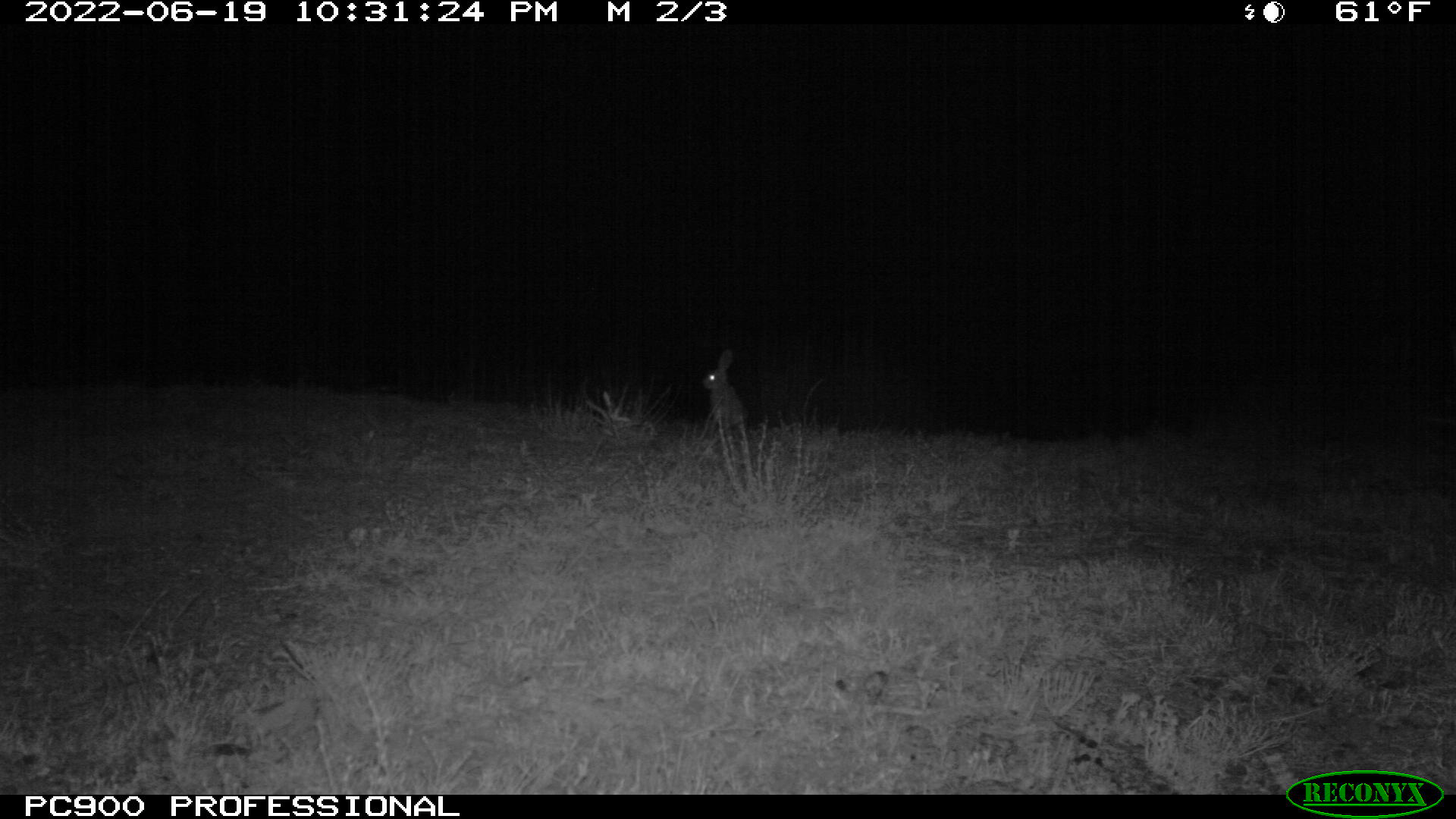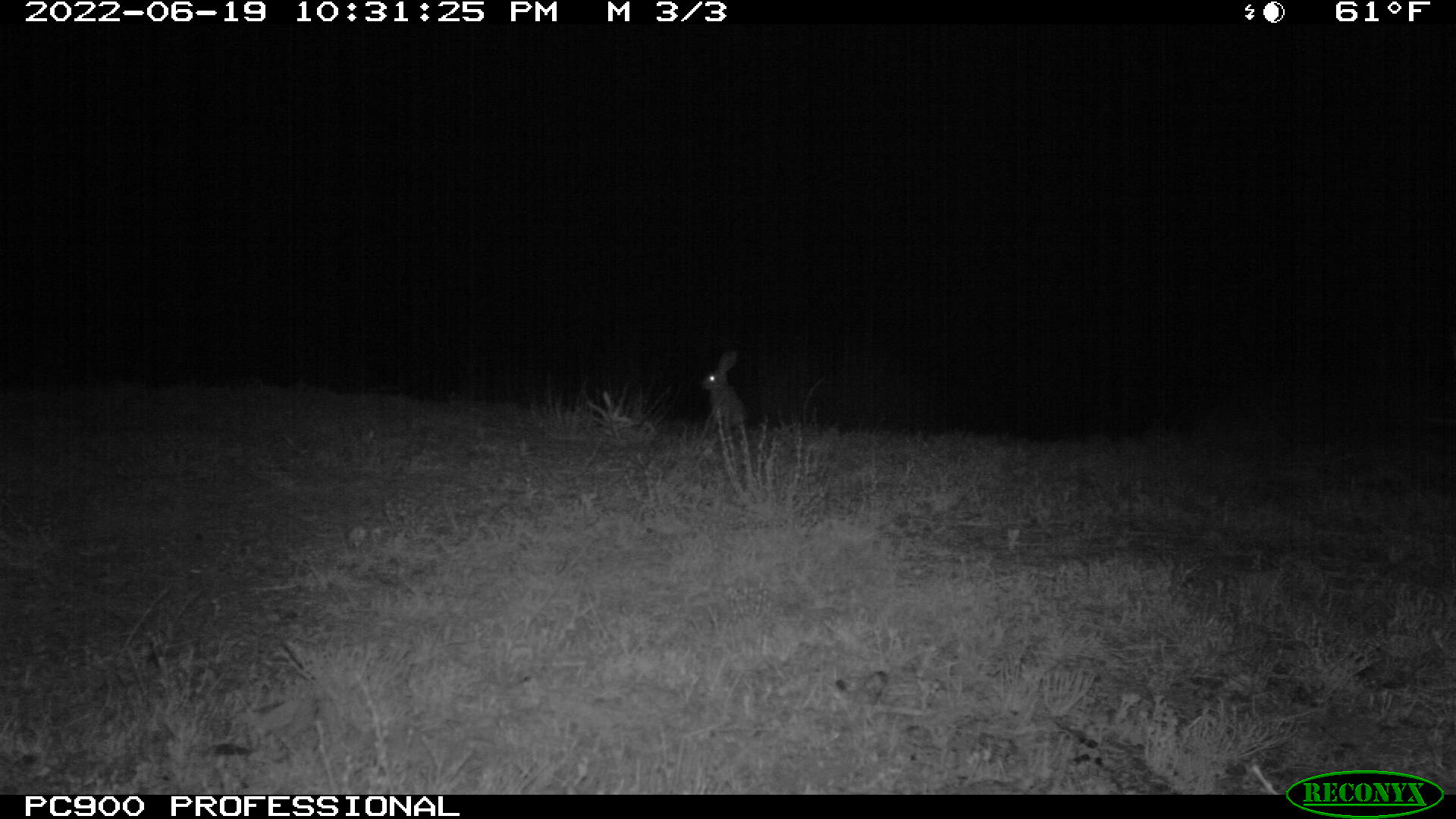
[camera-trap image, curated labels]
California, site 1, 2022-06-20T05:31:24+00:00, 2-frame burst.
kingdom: Animalia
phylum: Chordata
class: Mammalia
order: Lagomorpha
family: Leporidae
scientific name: Leporidae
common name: rabbit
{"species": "rabbit (Leporidae)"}